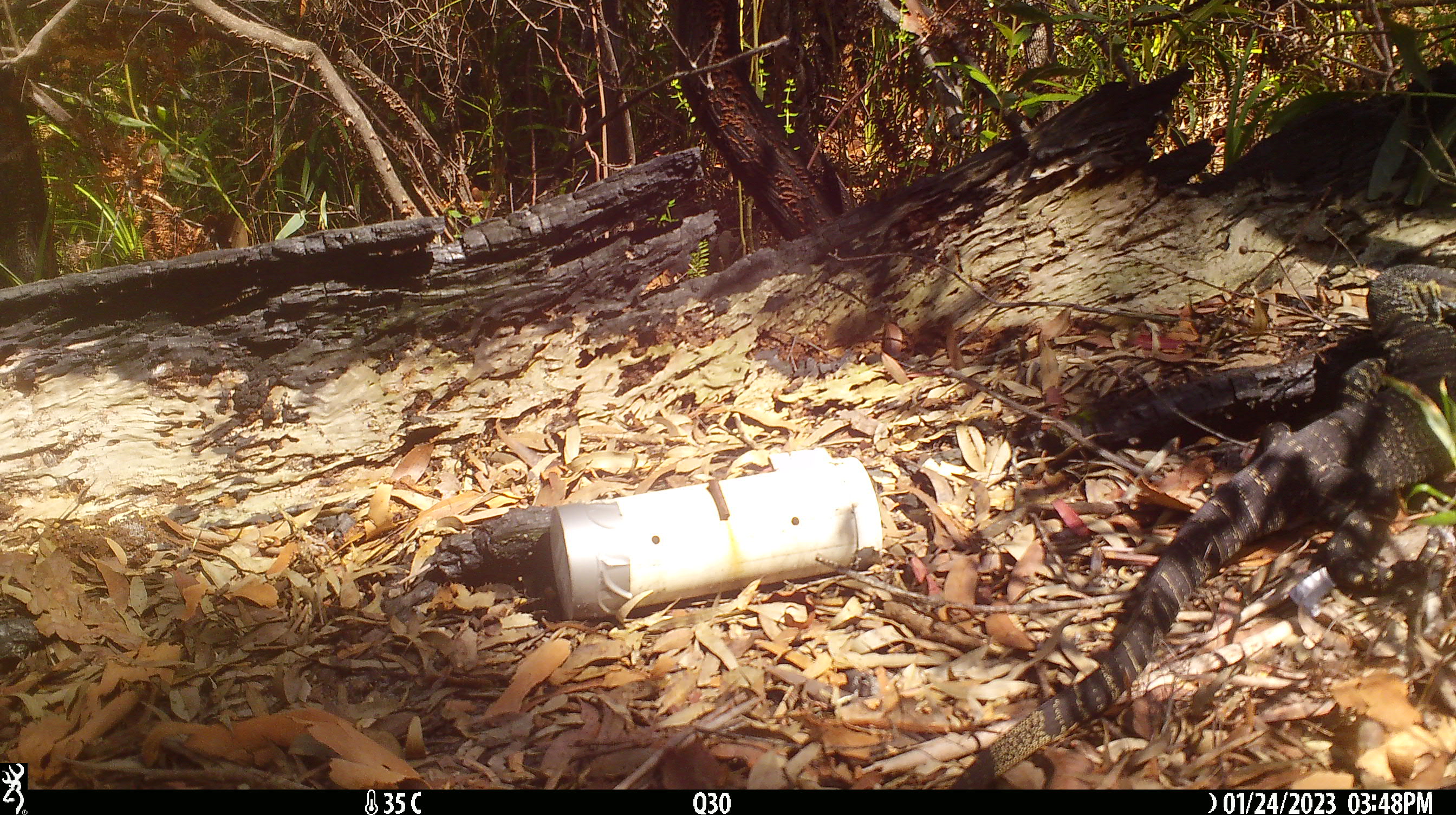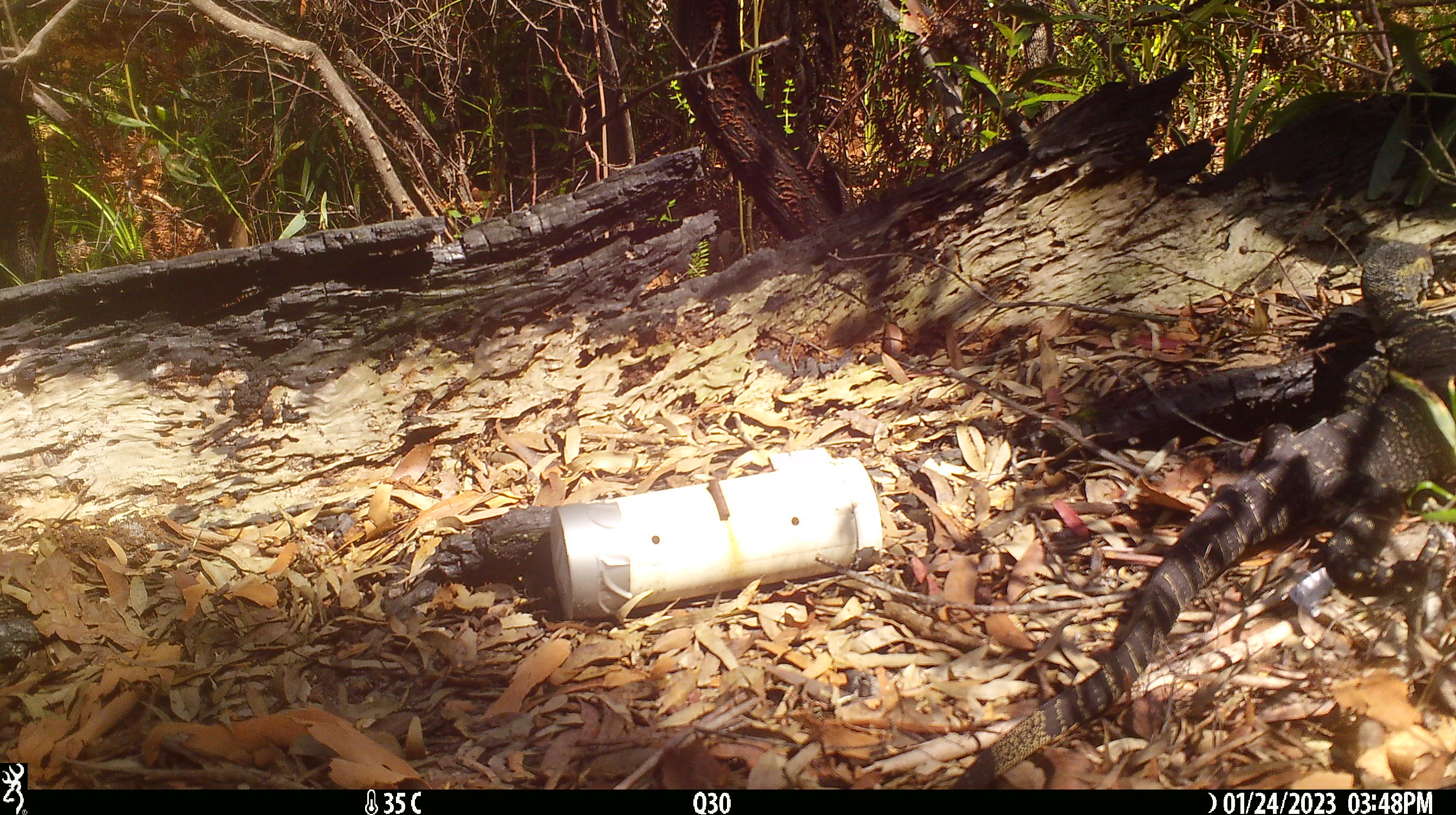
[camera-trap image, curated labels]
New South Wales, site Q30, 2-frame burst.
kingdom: Animalia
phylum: Chordata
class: Reptilia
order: Squamata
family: Varanidae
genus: Varanus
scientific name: Varanus varius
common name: lace monitor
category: goanna